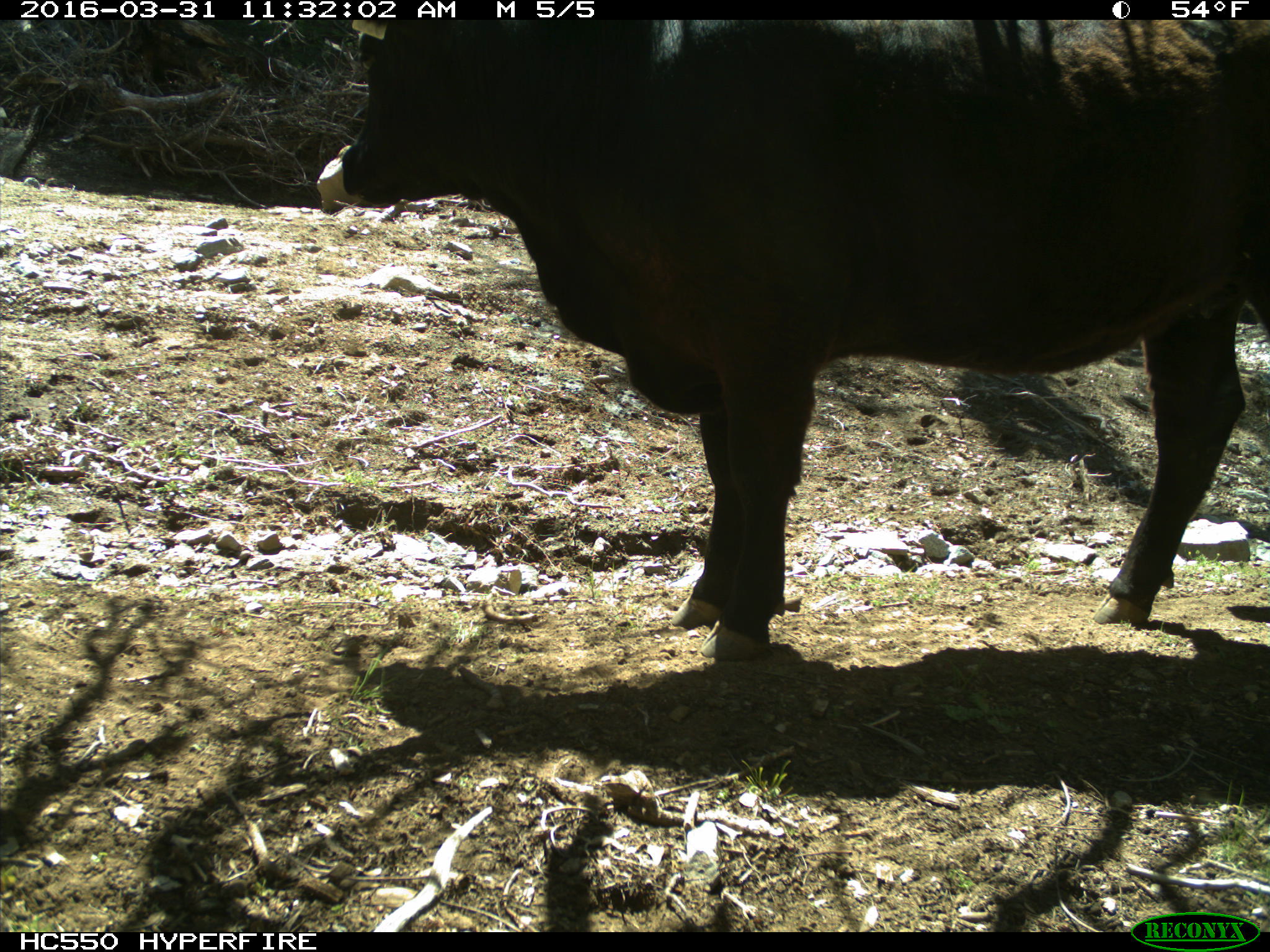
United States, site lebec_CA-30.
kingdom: Animalia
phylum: Chordata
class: Mammalia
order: Artiodactyla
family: Bovidae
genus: Bos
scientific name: Bos taurus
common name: domestic cow